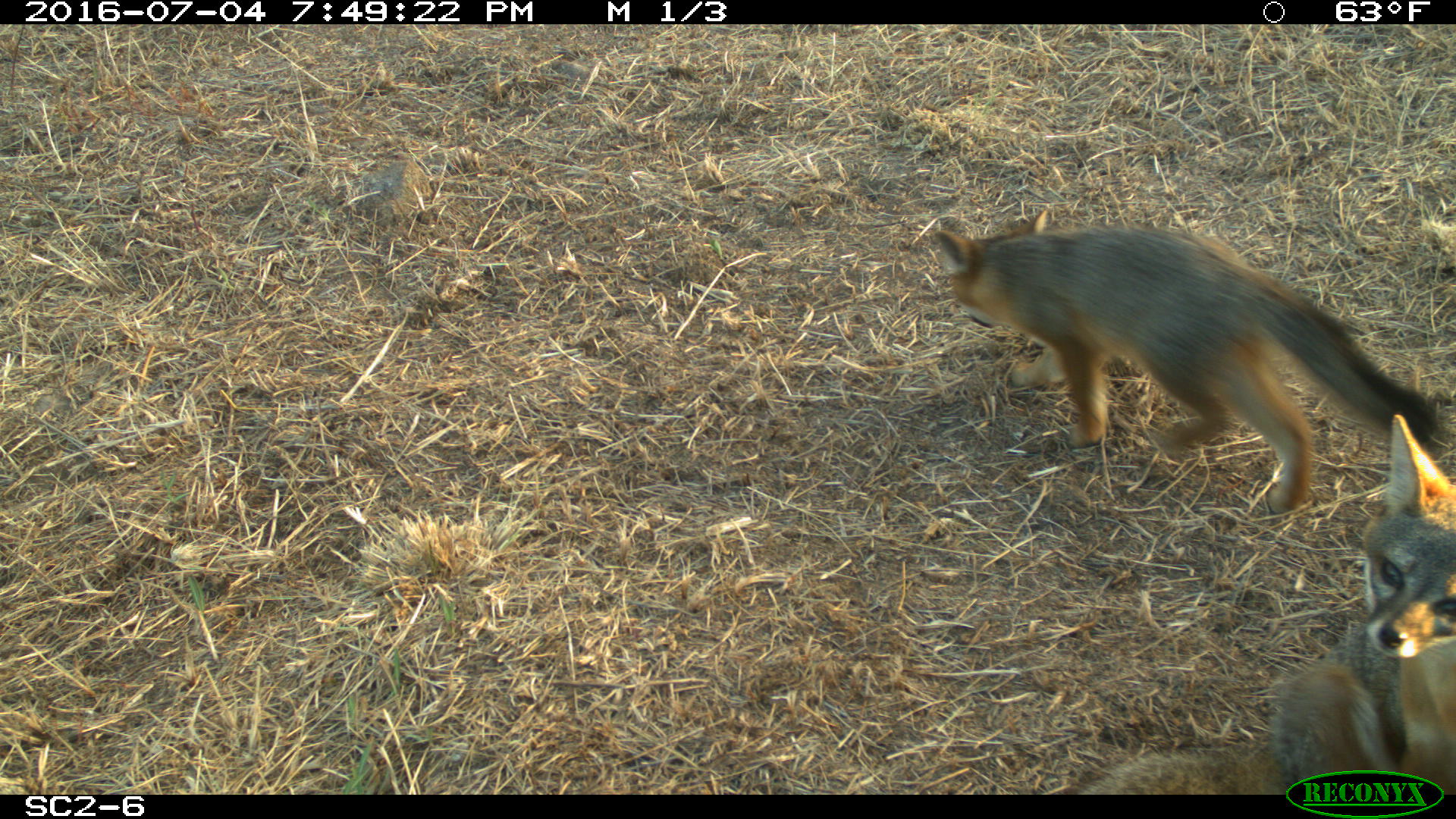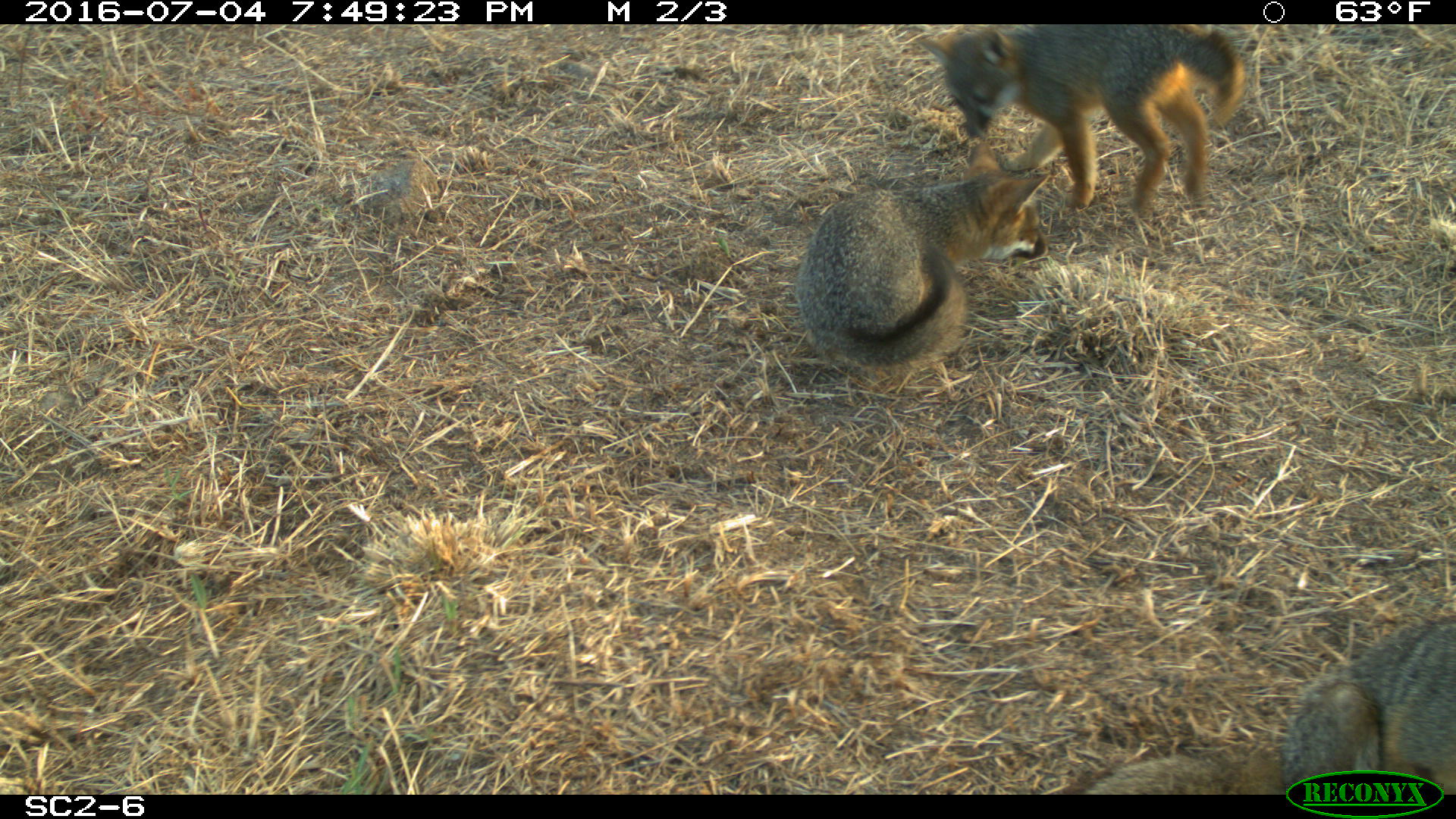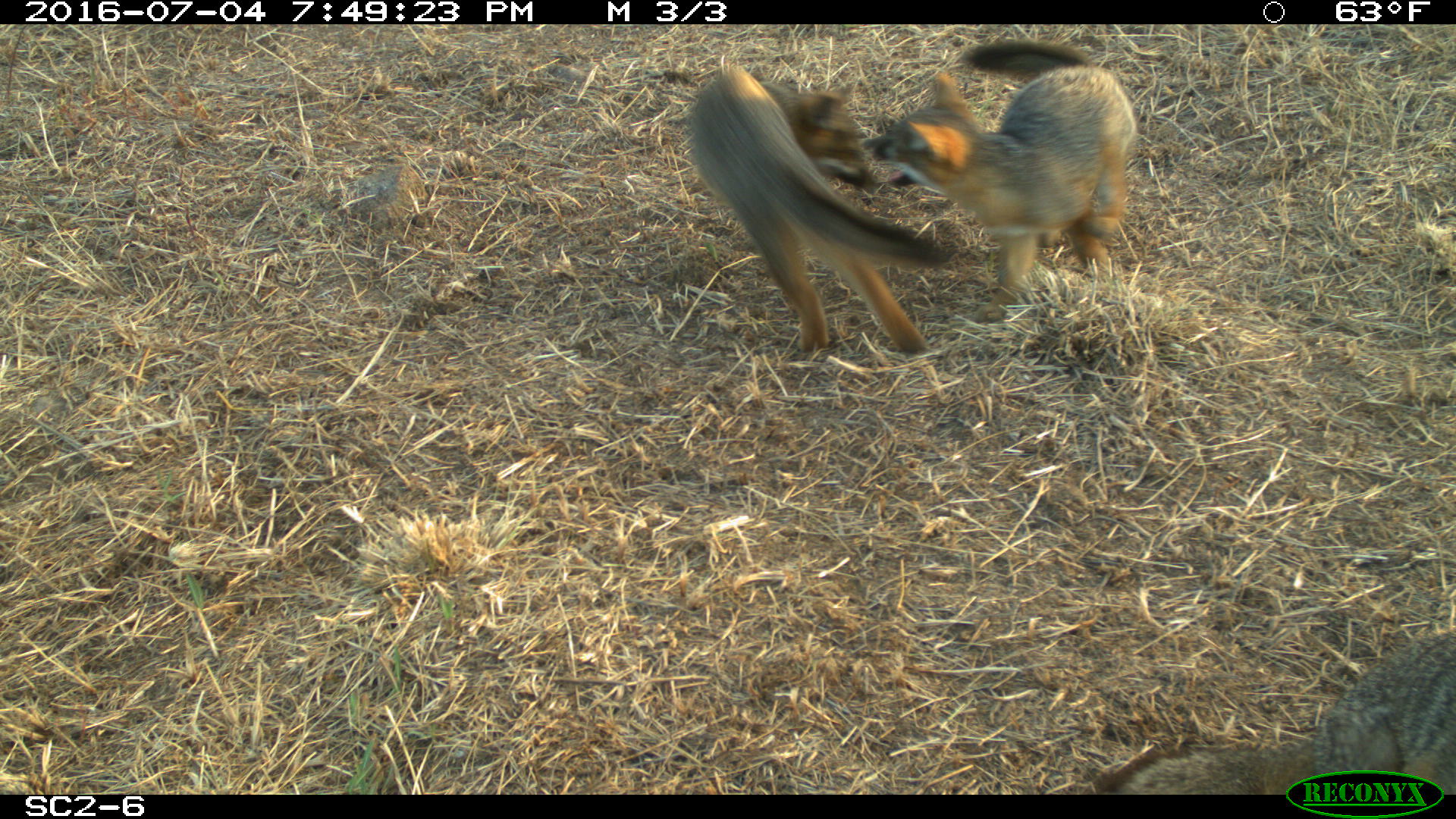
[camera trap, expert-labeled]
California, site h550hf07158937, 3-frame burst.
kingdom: Animalia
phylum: Chordata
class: Mammalia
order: Carnivora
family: Canidae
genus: Urocyon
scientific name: Urocyon littoralis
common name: island fox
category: fox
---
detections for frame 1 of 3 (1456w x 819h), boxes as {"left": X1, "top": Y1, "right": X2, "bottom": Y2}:
fox: {"left": 929, "top": 203, "right": 1439, "bottom": 514}; {"left": 1078, "top": 411, "right": 1455, "bottom": 795}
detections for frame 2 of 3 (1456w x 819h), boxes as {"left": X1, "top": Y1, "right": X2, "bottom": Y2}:
fox: {"left": 1071, "top": 615, "right": 1455, "bottom": 793}; {"left": 918, "top": 24, "right": 1245, "bottom": 217}; {"left": 799, "top": 141, "right": 1050, "bottom": 369}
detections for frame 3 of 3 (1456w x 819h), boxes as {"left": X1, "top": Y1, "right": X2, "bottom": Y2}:
fox: {"left": 680, "top": 62, "right": 951, "bottom": 354}; {"left": 858, "top": 38, "right": 1136, "bottom": 319}